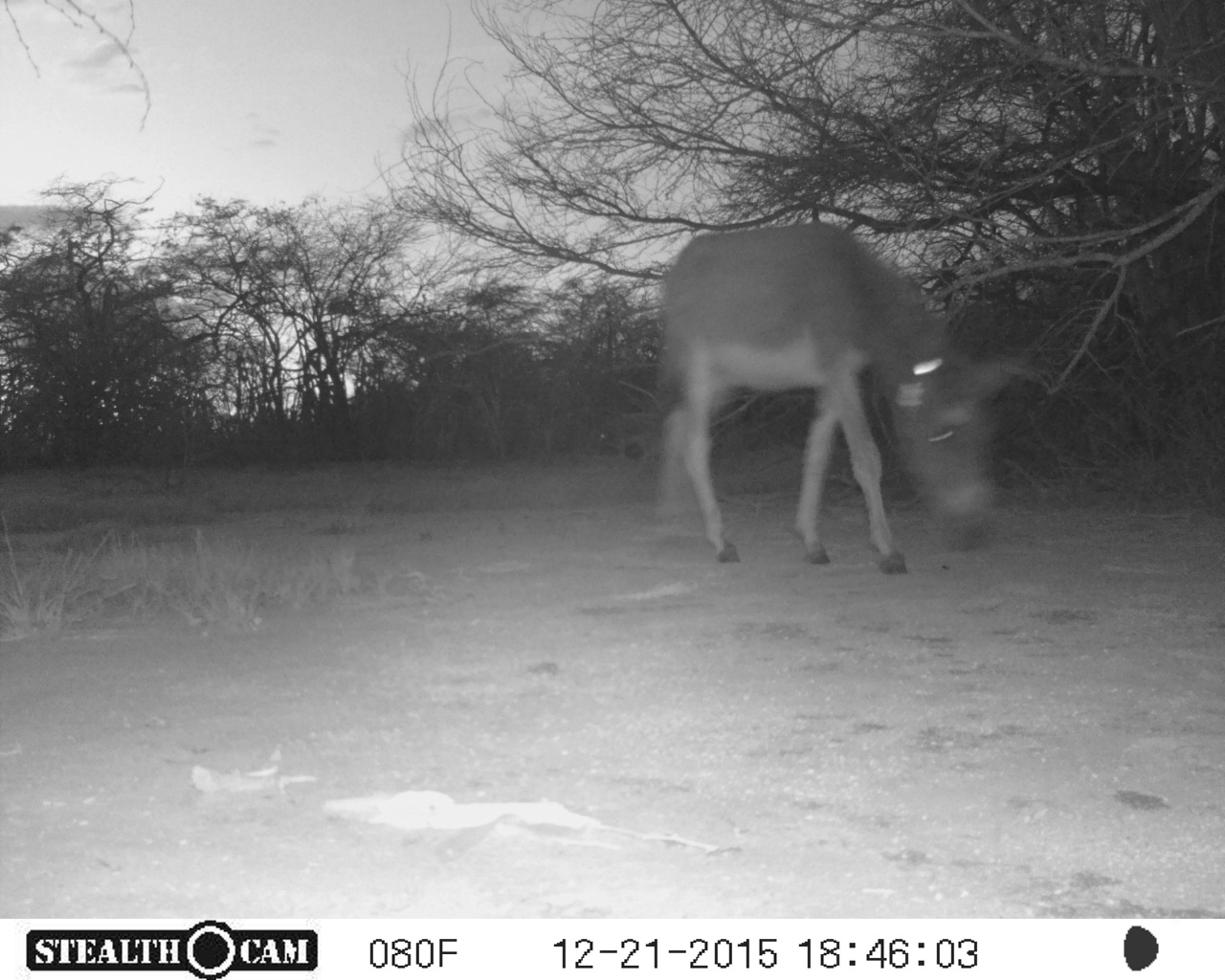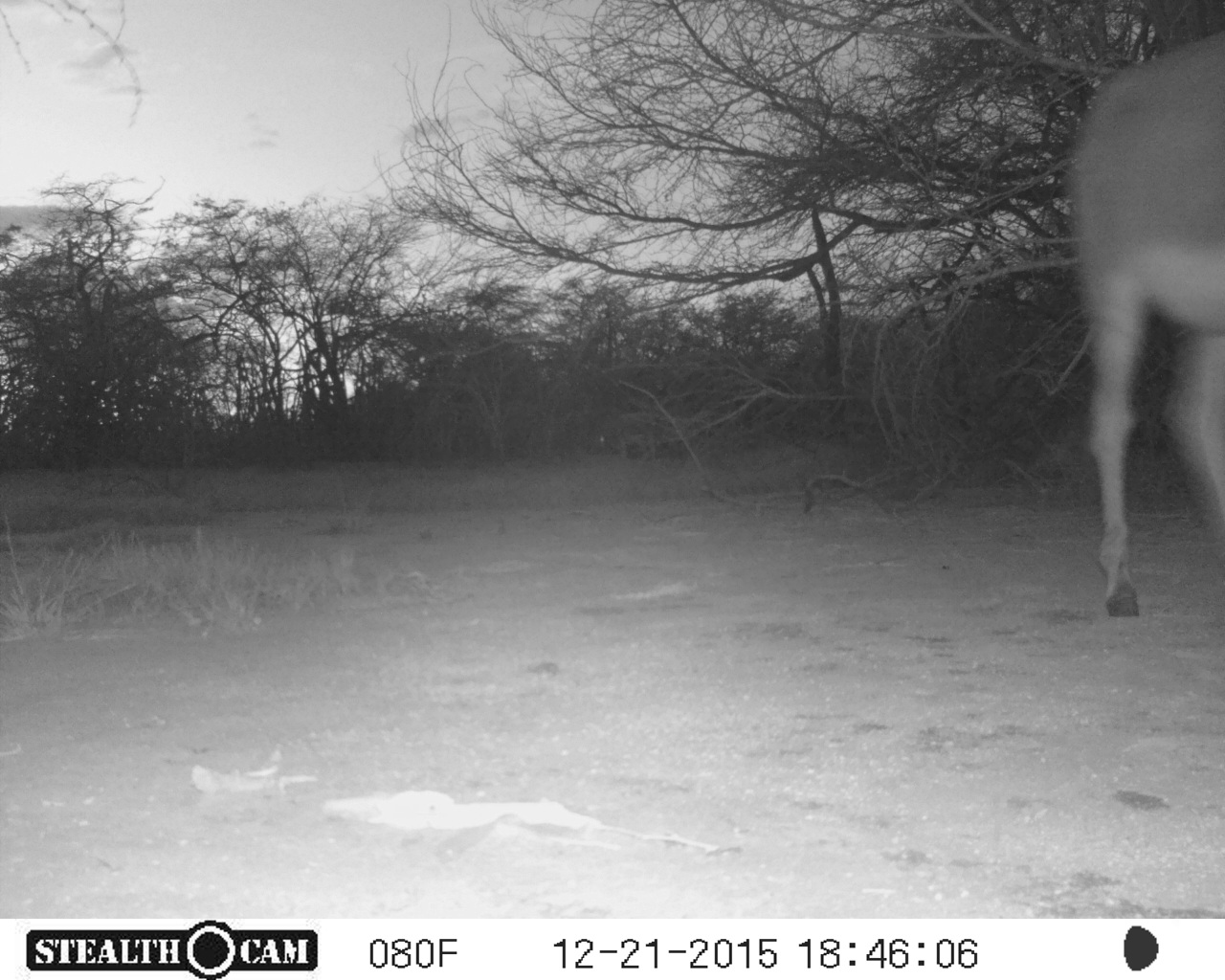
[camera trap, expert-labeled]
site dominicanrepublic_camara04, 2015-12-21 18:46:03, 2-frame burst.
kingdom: Animalia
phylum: Chordata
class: Mammalia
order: Perissodactyla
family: Equidae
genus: Equus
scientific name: Equus asinus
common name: donkey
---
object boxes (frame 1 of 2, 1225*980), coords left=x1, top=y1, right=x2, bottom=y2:
donkey: left=644, top=219, right=1027, bottom=573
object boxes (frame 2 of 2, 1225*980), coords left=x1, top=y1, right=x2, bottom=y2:
donkey: left=1063, top=16, right=1225, bottom=629